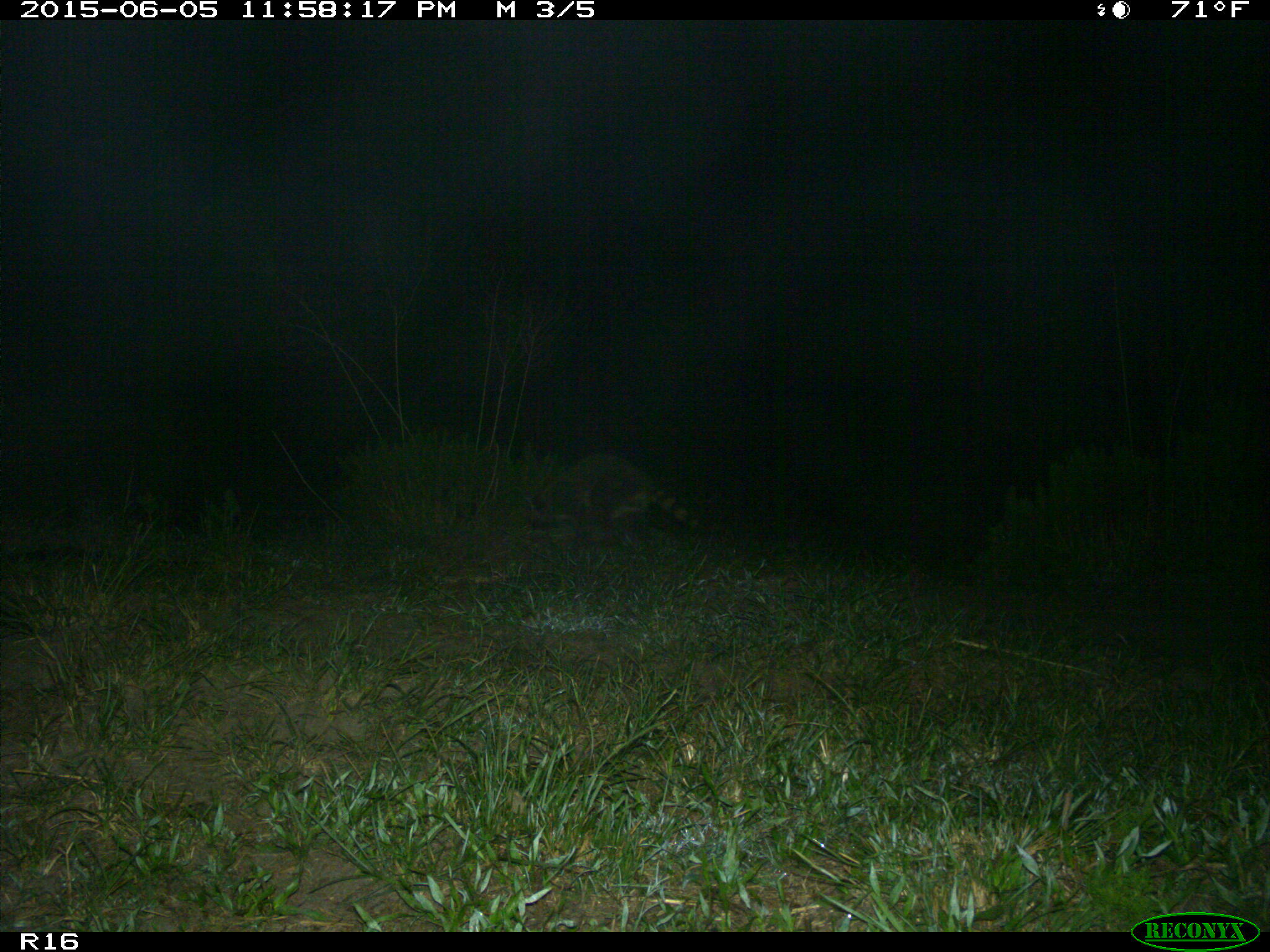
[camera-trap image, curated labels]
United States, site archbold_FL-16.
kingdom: Animalia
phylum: Chordata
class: Mammalia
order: Carnivora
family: Procyonidae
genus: Procyon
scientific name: Procyon lotor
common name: common raccoon